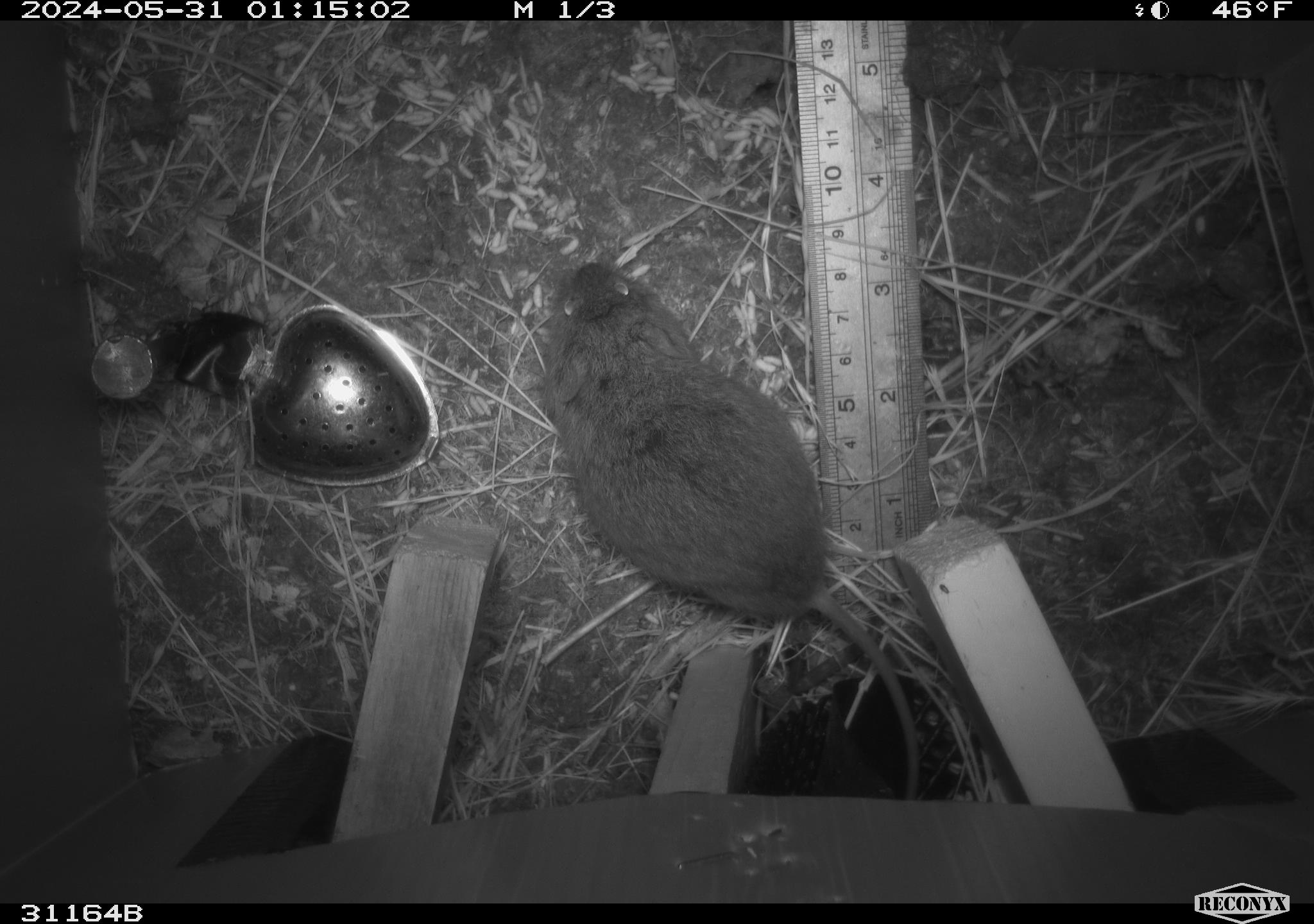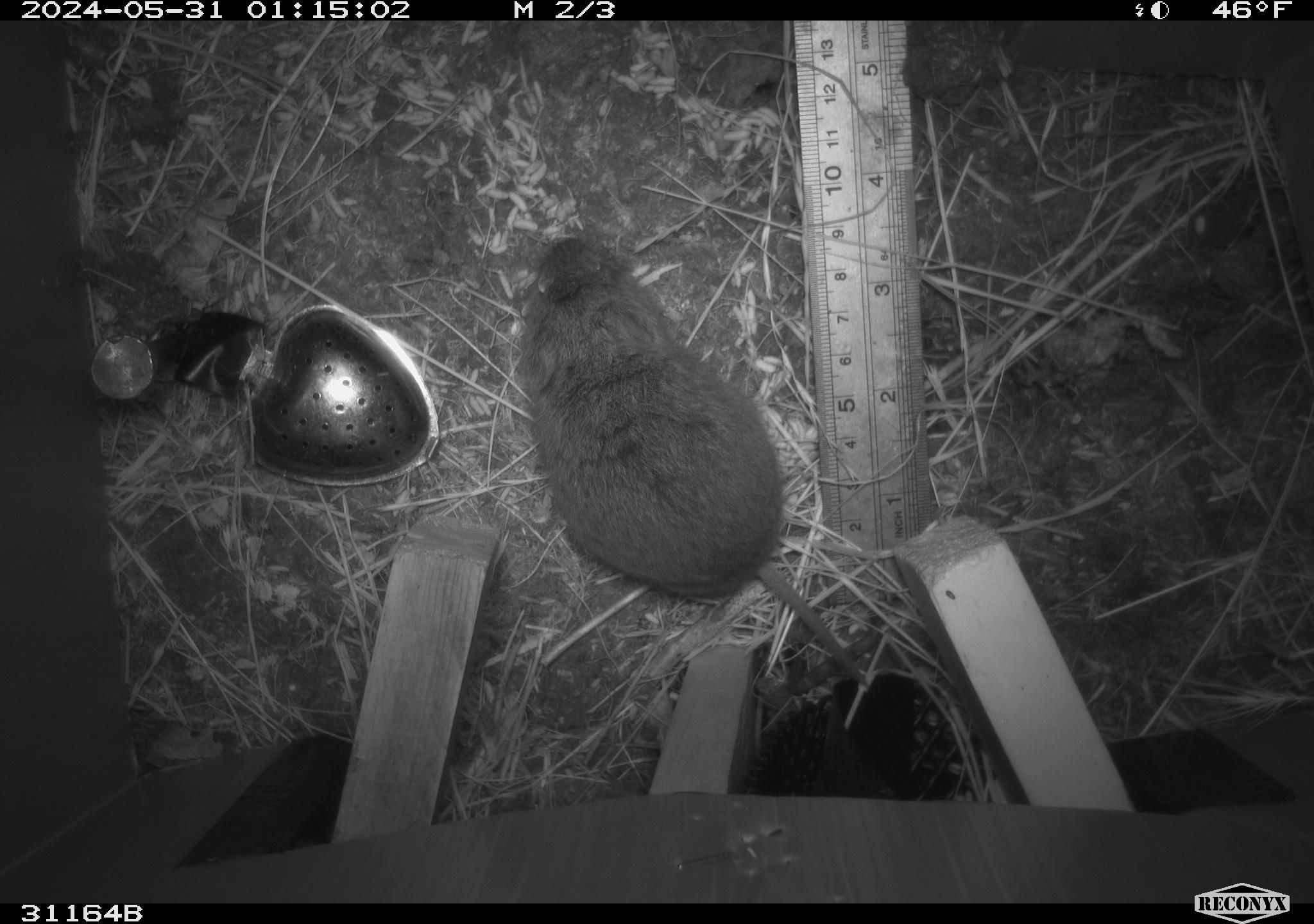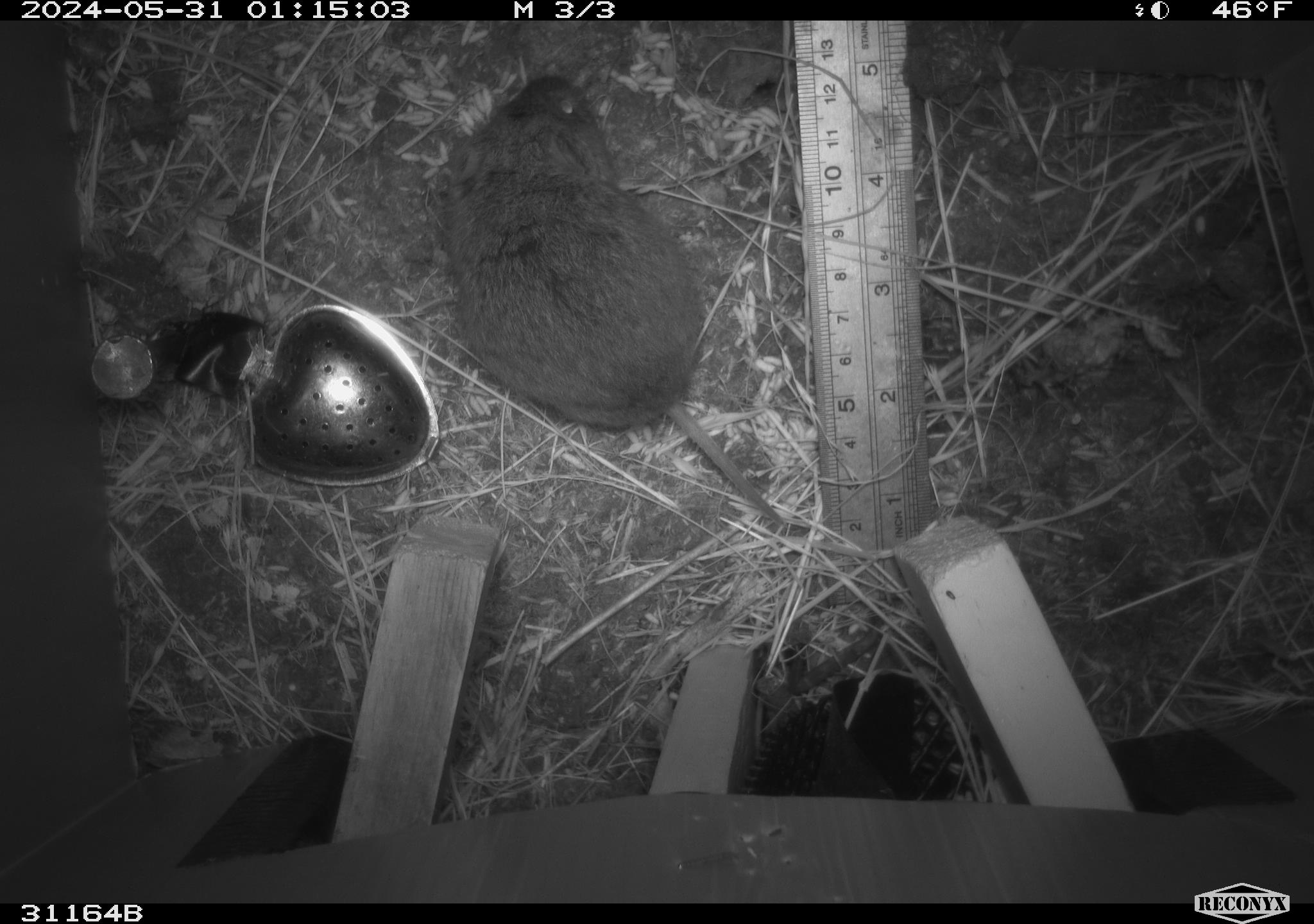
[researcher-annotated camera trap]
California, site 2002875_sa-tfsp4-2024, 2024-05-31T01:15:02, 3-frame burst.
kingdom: Animalia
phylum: Chordata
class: Mammalia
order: Rodentia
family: Cricetidae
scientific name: Arvicolinae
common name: voles, lemmings, and muskrats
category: arvicolinae subfamily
Arvicolinae subfamily (voles, lemmings, and muskrats) (Arvicolinae).